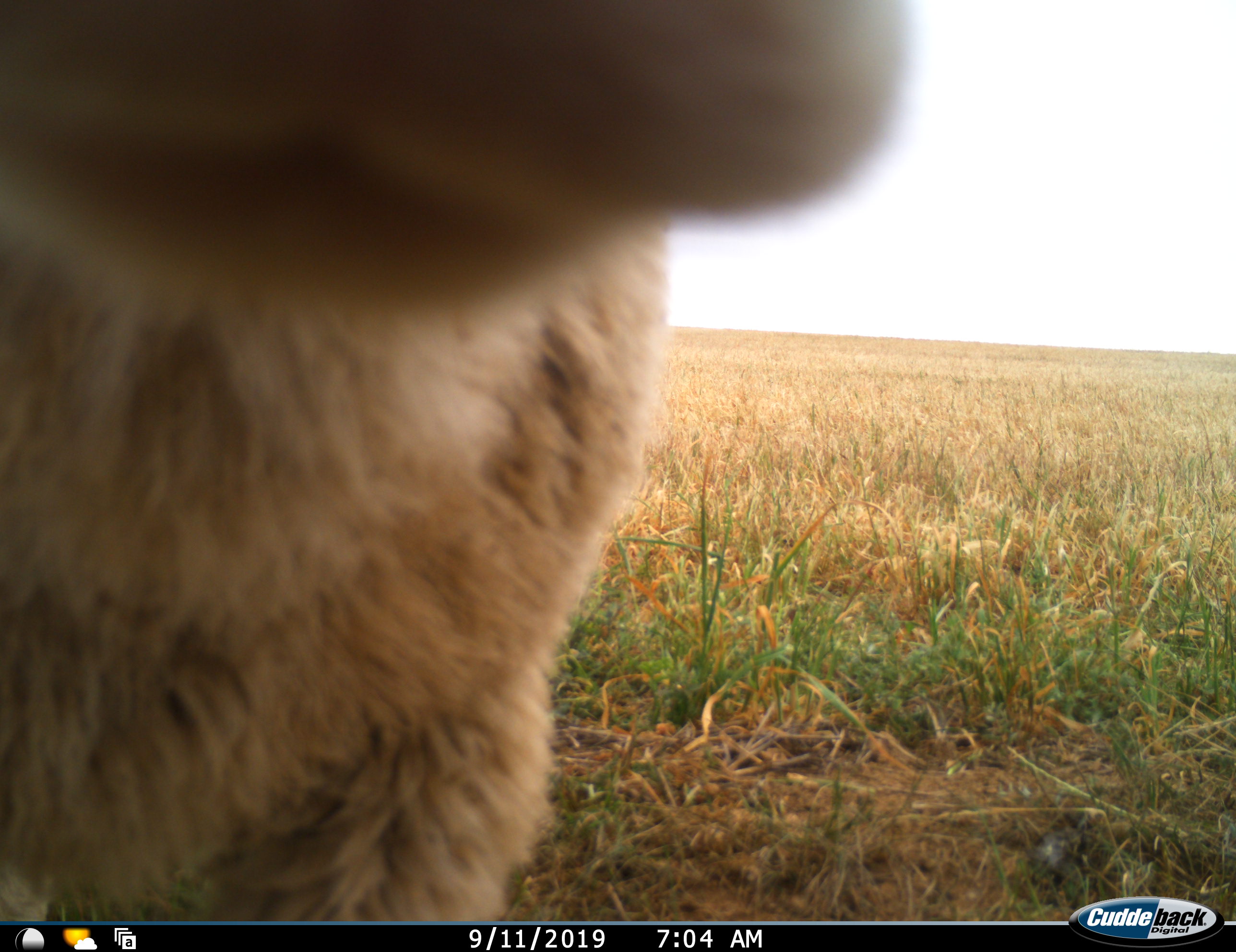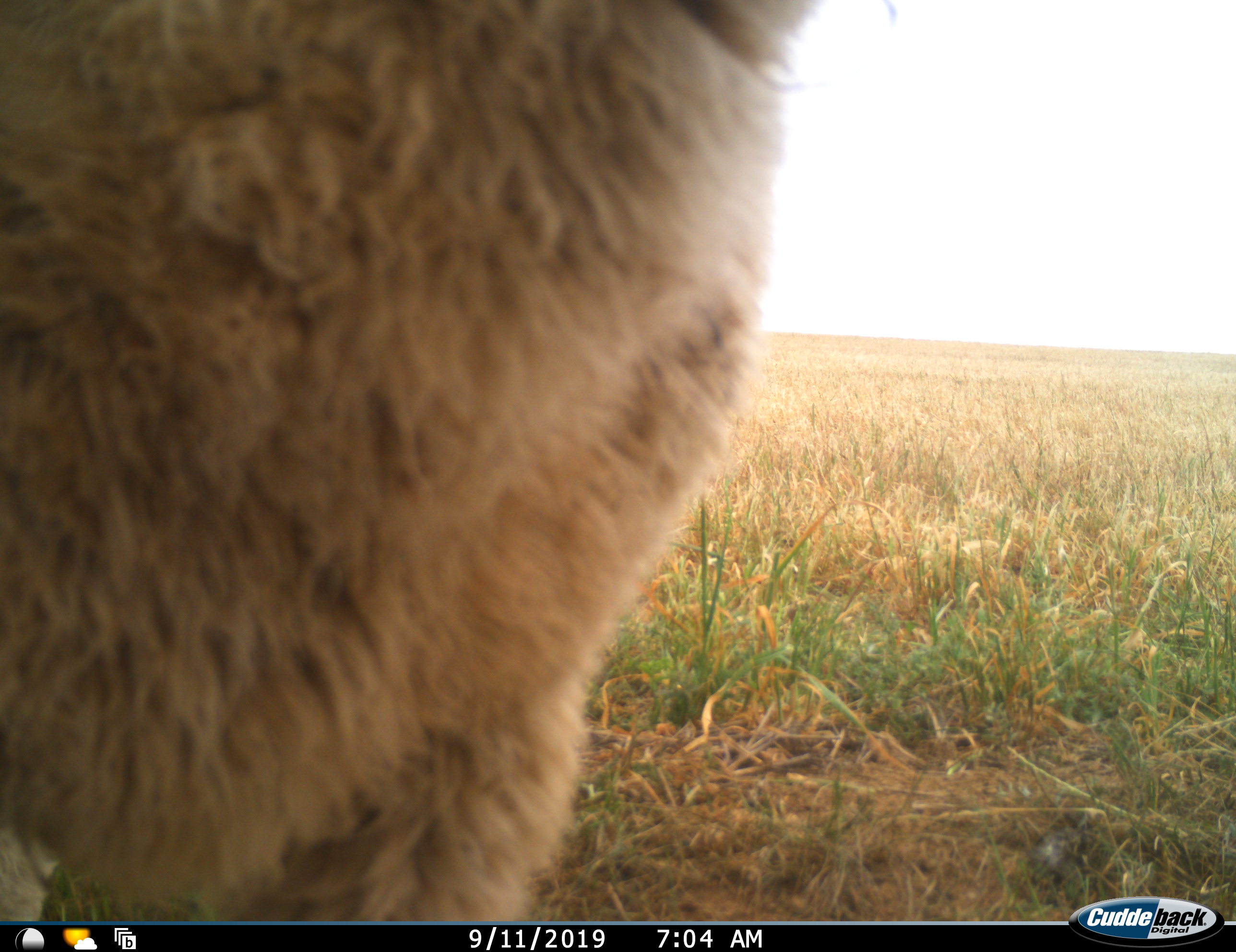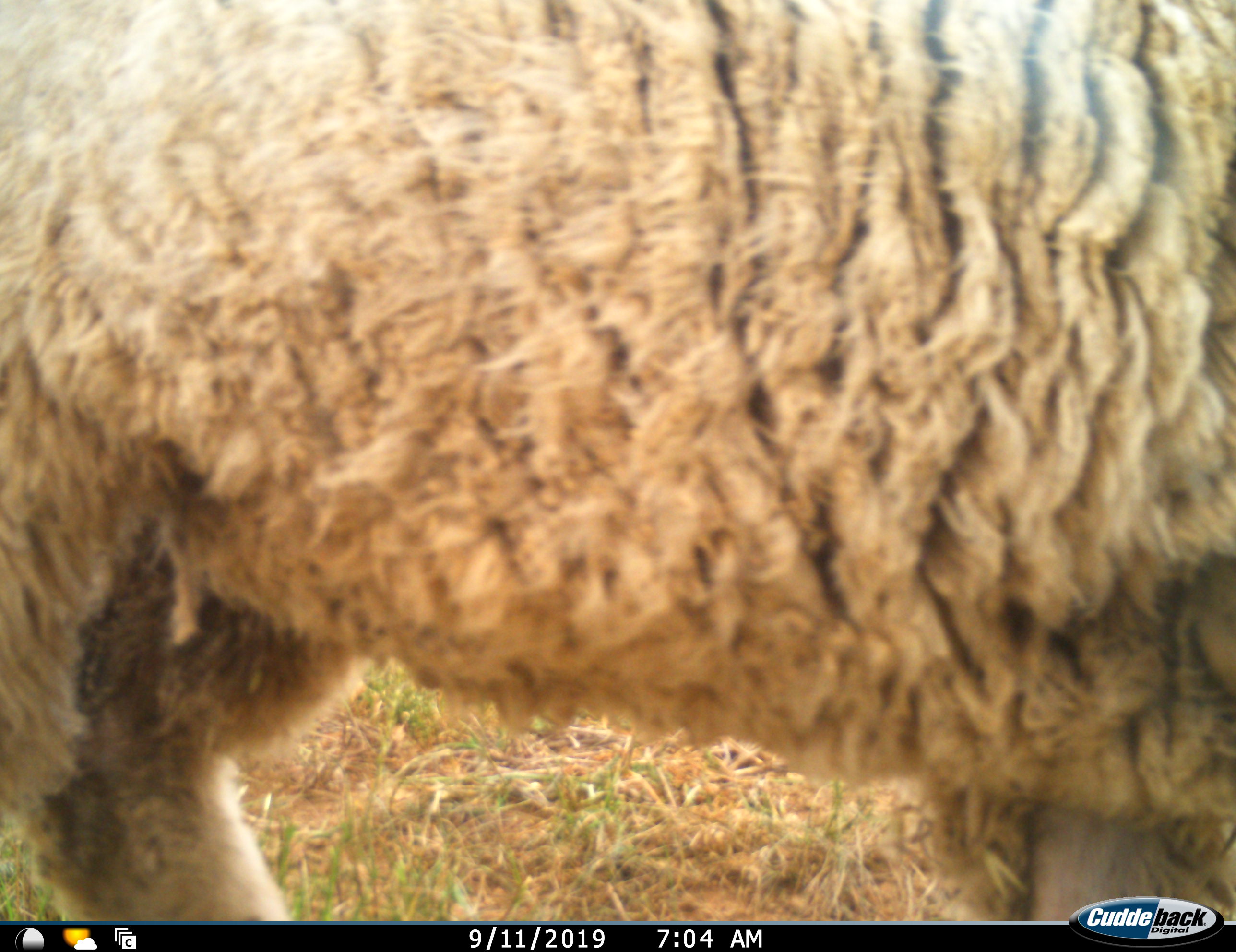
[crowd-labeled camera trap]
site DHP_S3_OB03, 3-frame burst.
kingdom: Animalia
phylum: Chordata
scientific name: Vertebrata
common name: domestic animal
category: domesticanimal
Domesticanimal (domestic animal) (Vertebrata), count 1. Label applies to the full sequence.